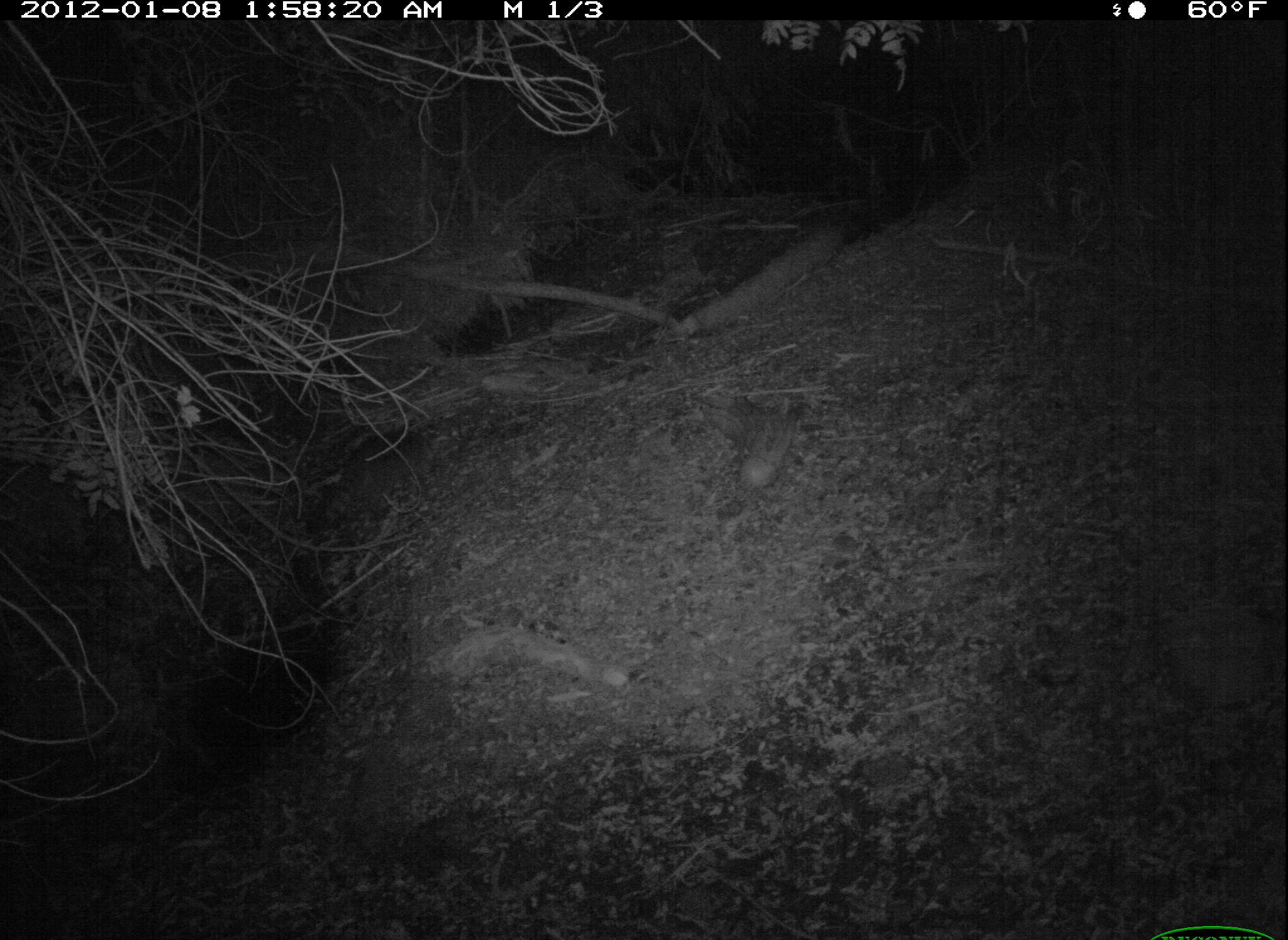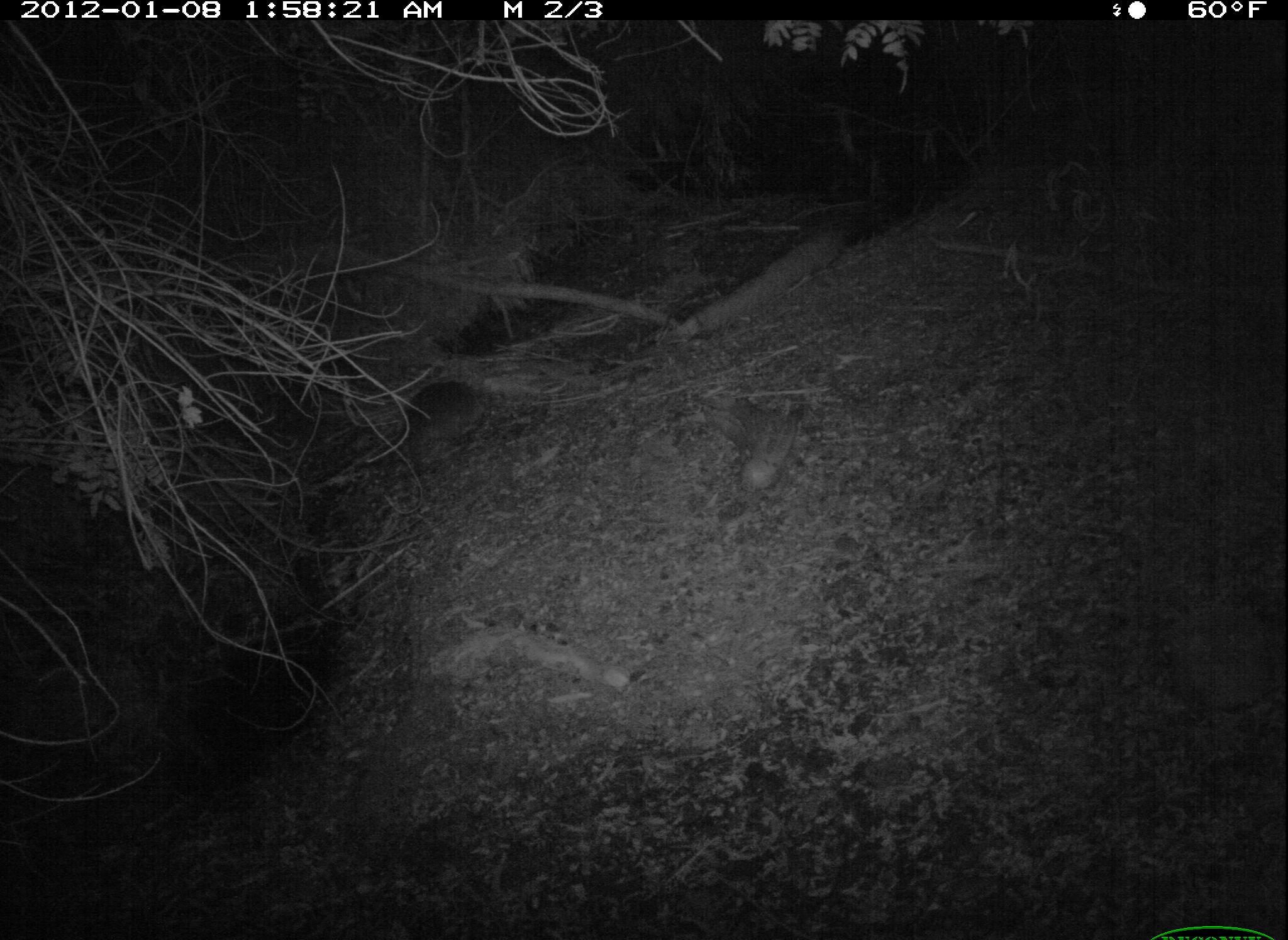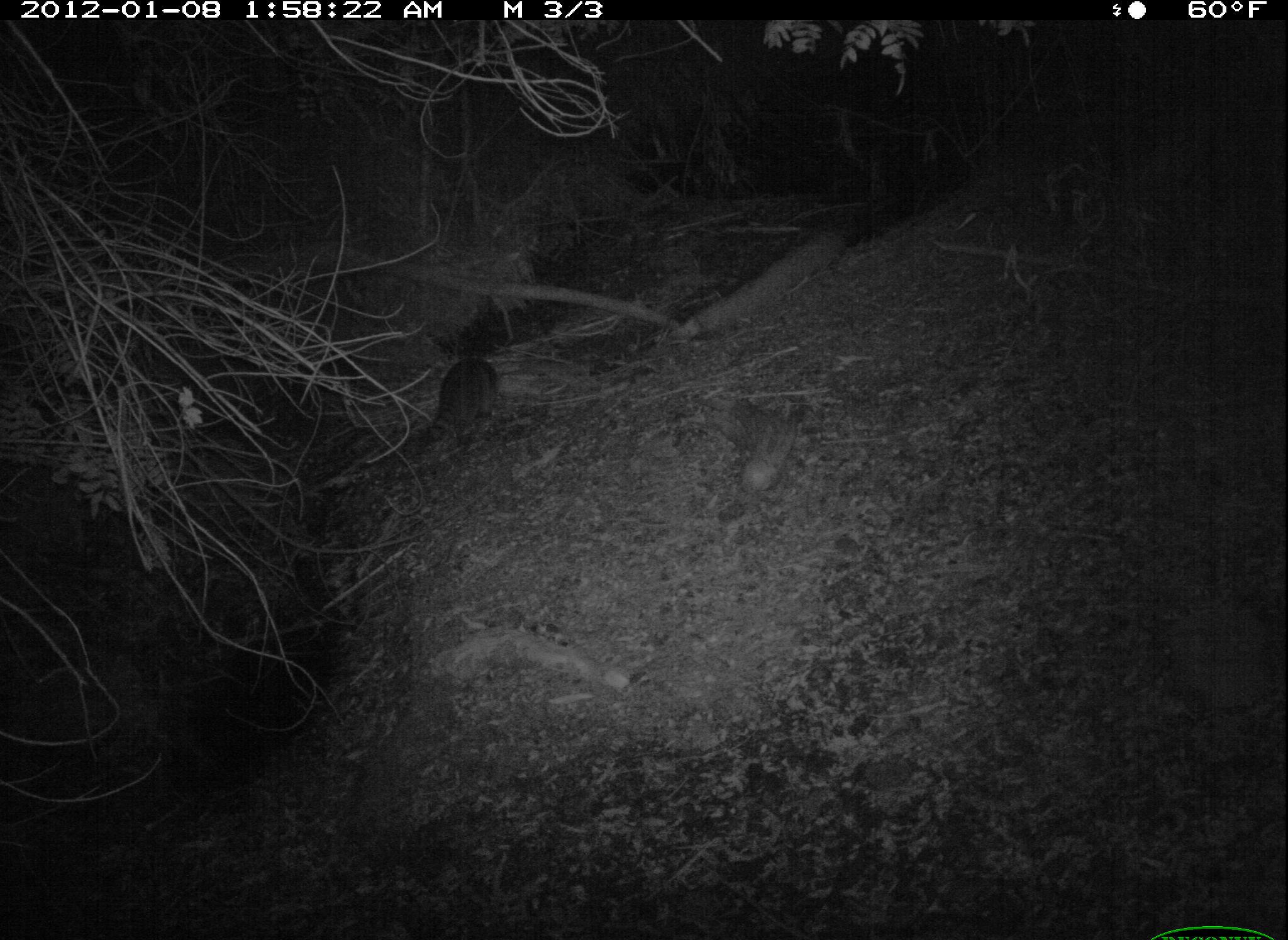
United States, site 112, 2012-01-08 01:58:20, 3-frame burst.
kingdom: Animalia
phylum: Chordata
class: Mammalia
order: Carnivora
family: Procyonidae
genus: Procyon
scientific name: Procyon lotor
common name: raccoon